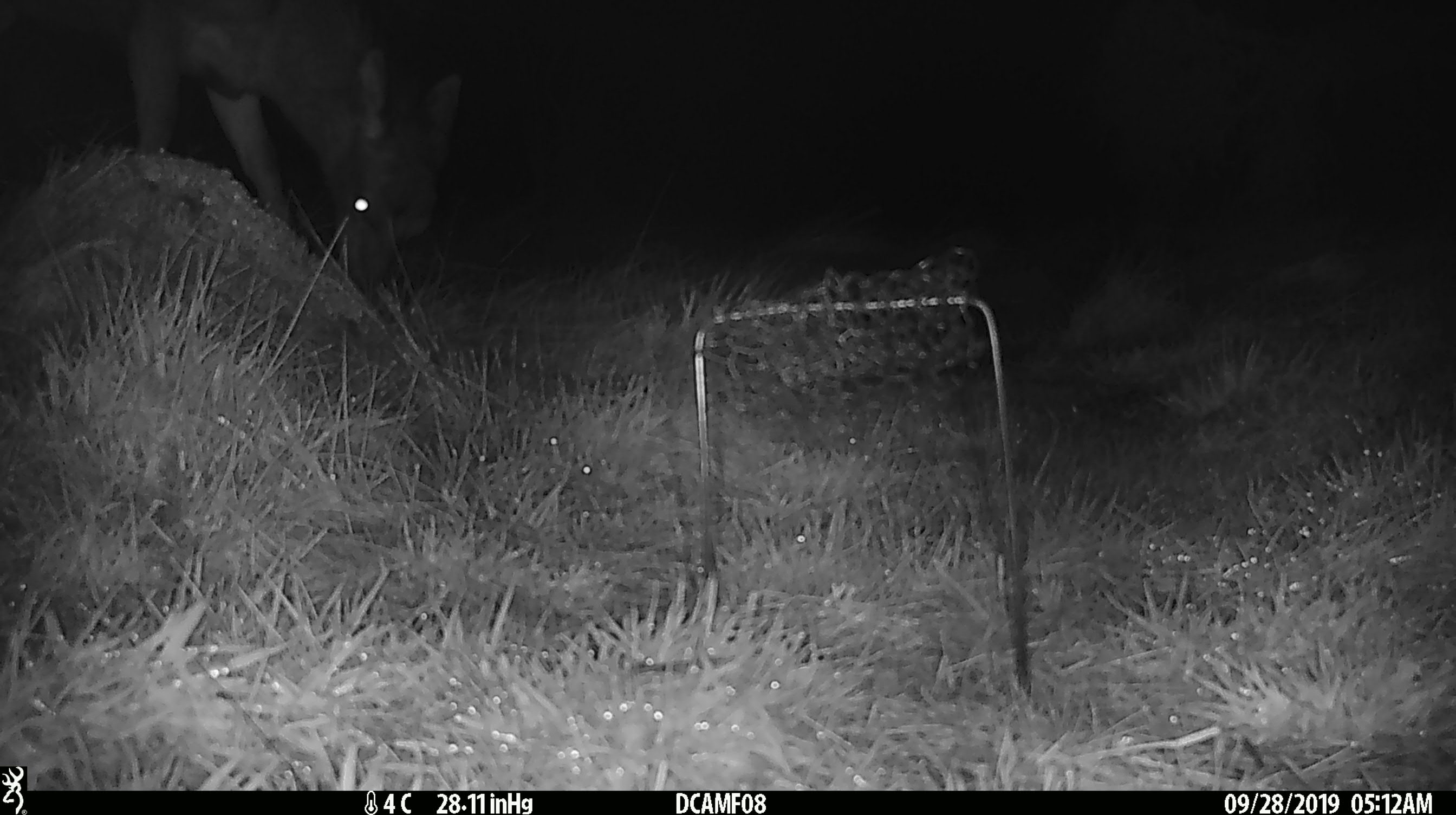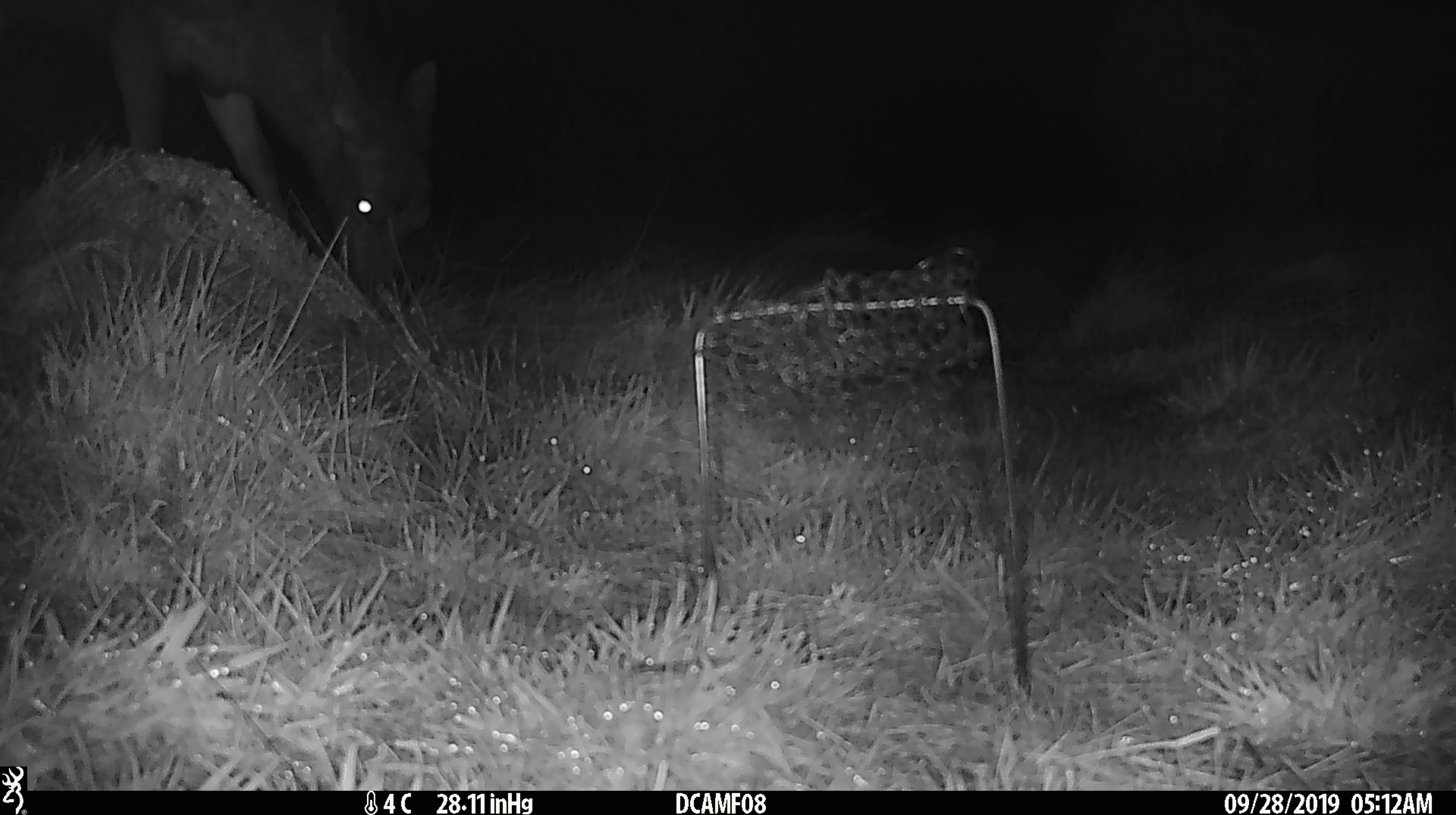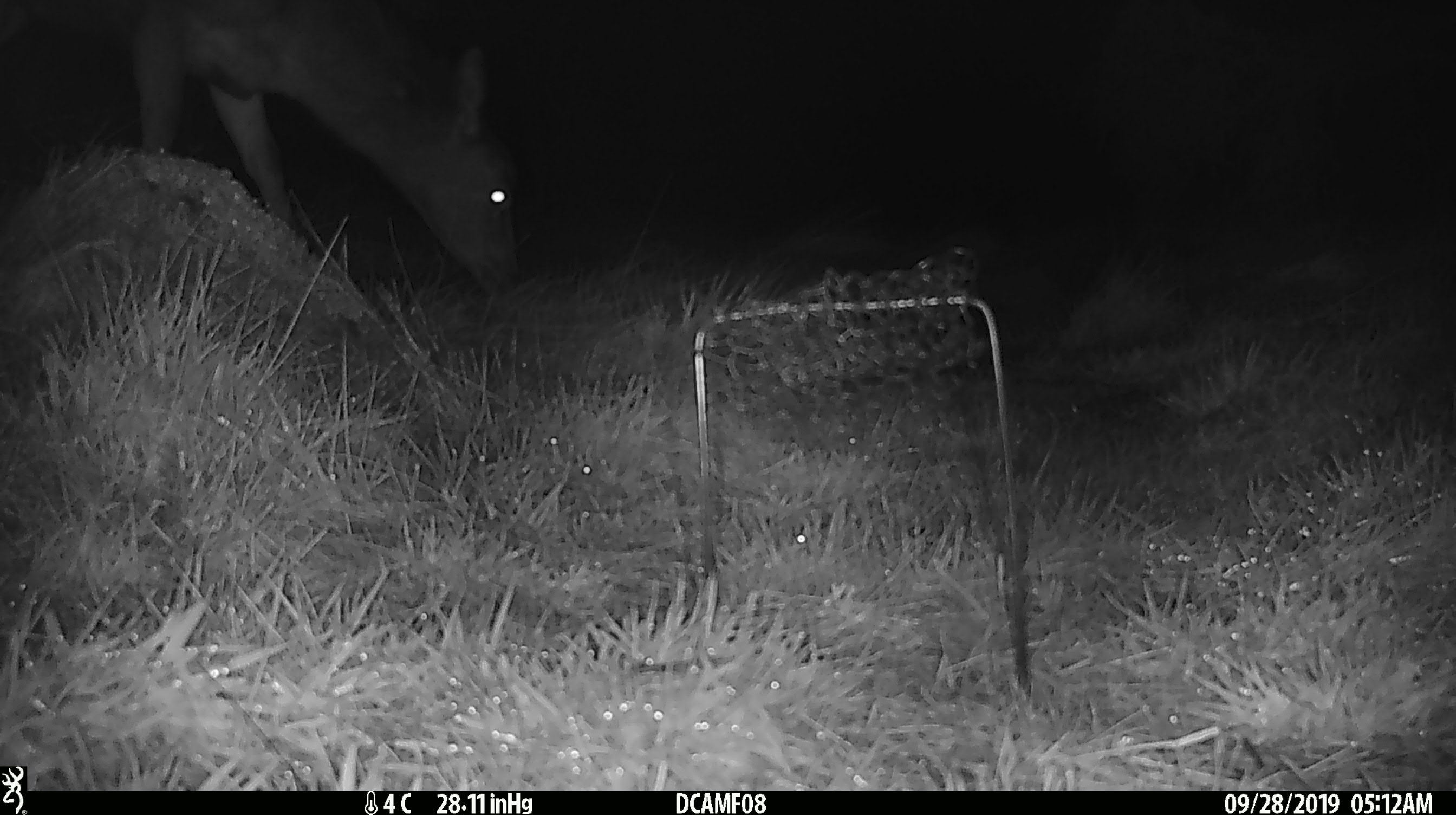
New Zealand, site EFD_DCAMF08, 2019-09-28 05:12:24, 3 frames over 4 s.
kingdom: Animalia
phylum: Chordata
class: Mammalia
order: Artiodactyla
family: Cervidae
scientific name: Cervidae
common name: deer